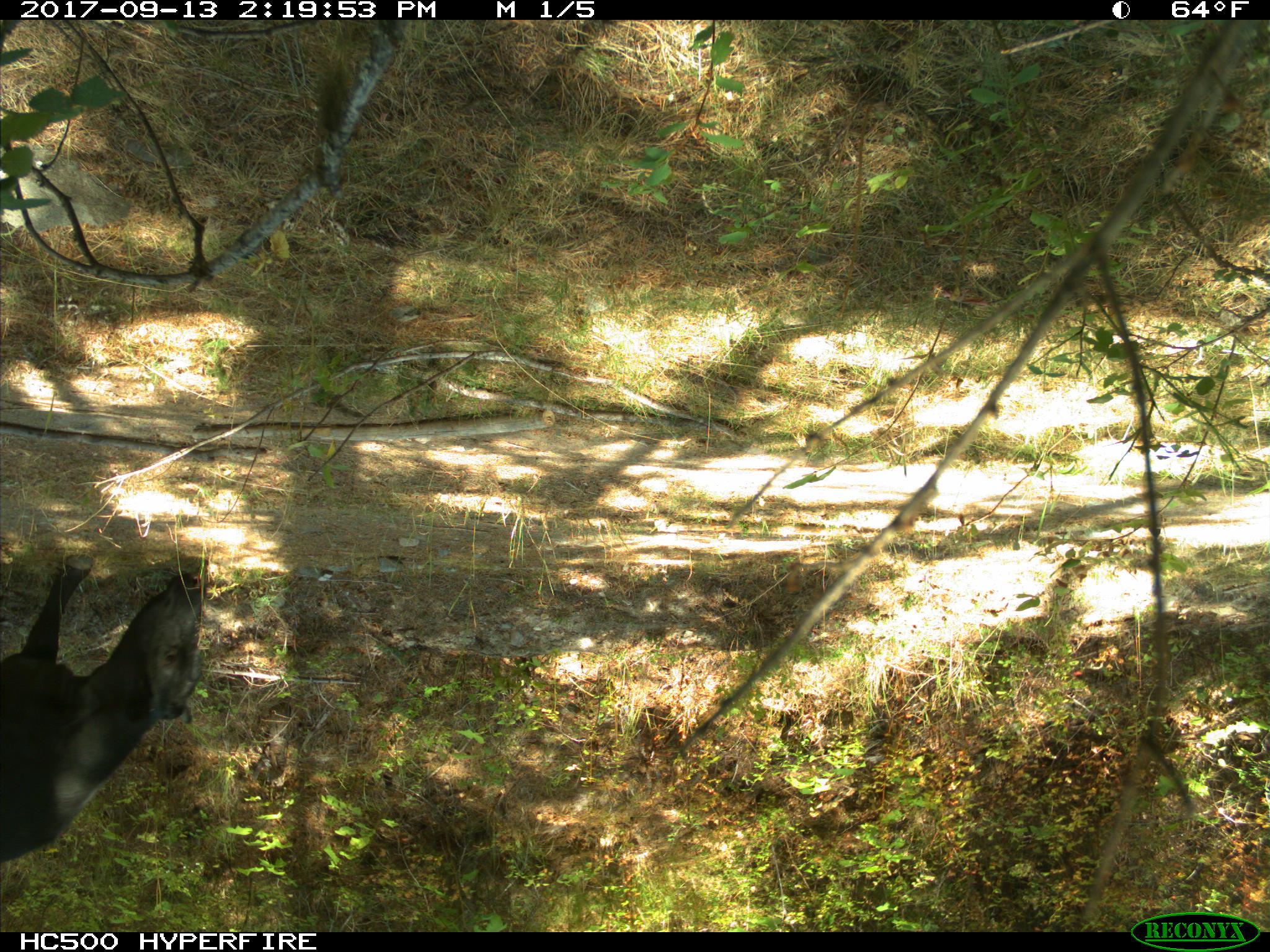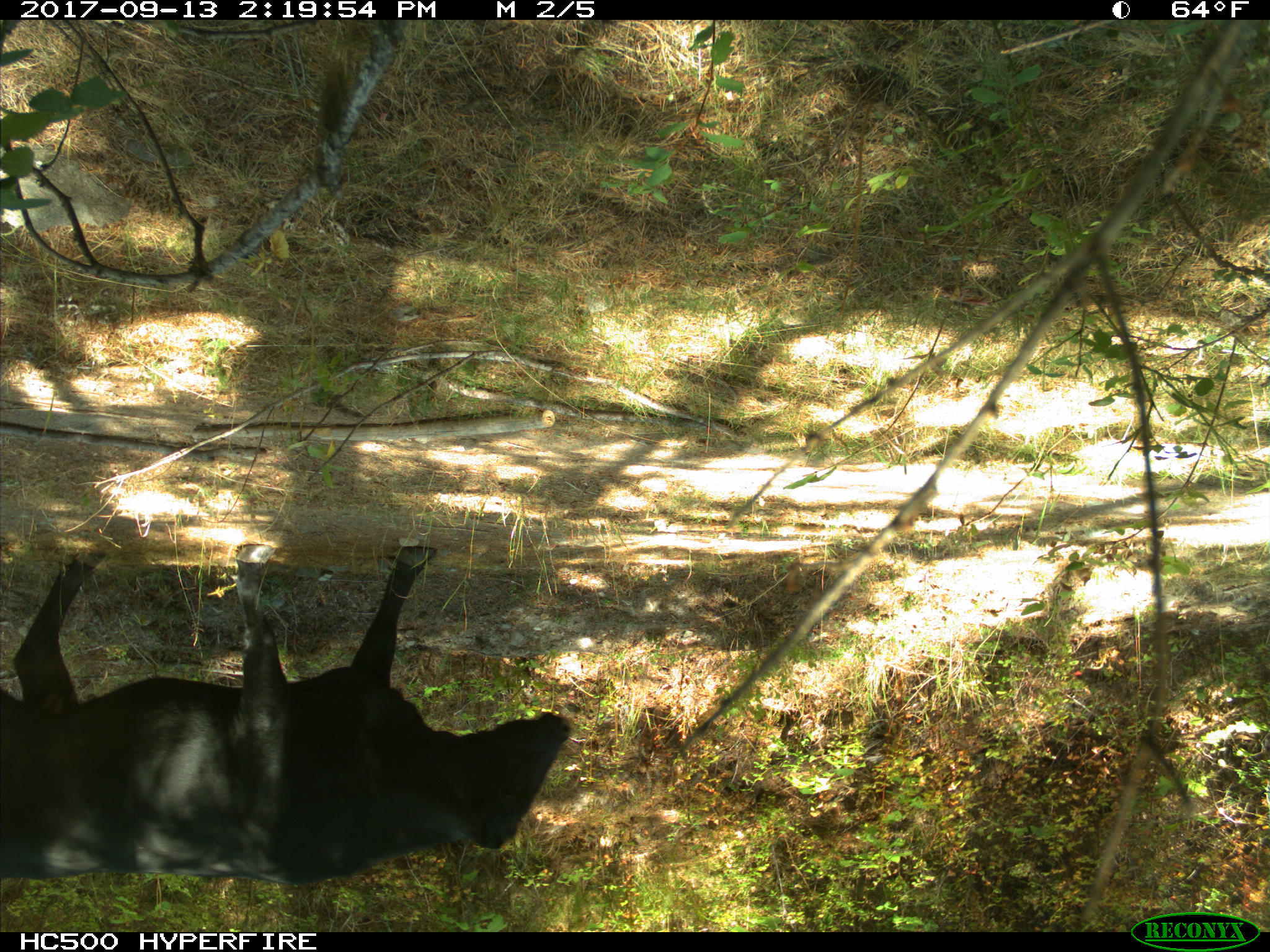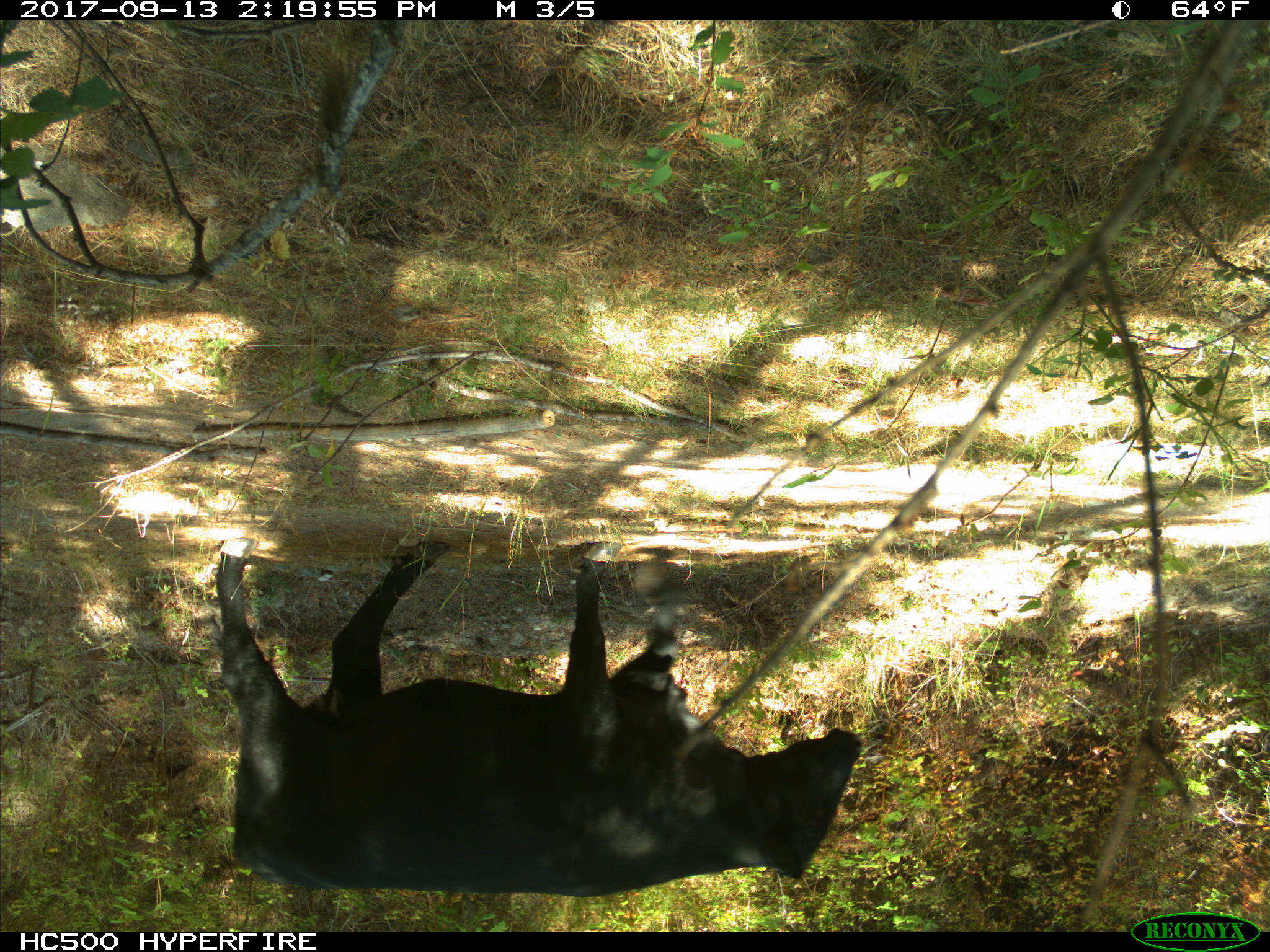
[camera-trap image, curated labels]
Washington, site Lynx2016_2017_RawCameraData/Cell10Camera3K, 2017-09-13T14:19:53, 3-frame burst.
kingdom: Animalia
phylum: Chordata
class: Mammalia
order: Artiodactyla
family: Bovidae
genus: Bos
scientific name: Bos taurus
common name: domestic cattle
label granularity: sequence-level